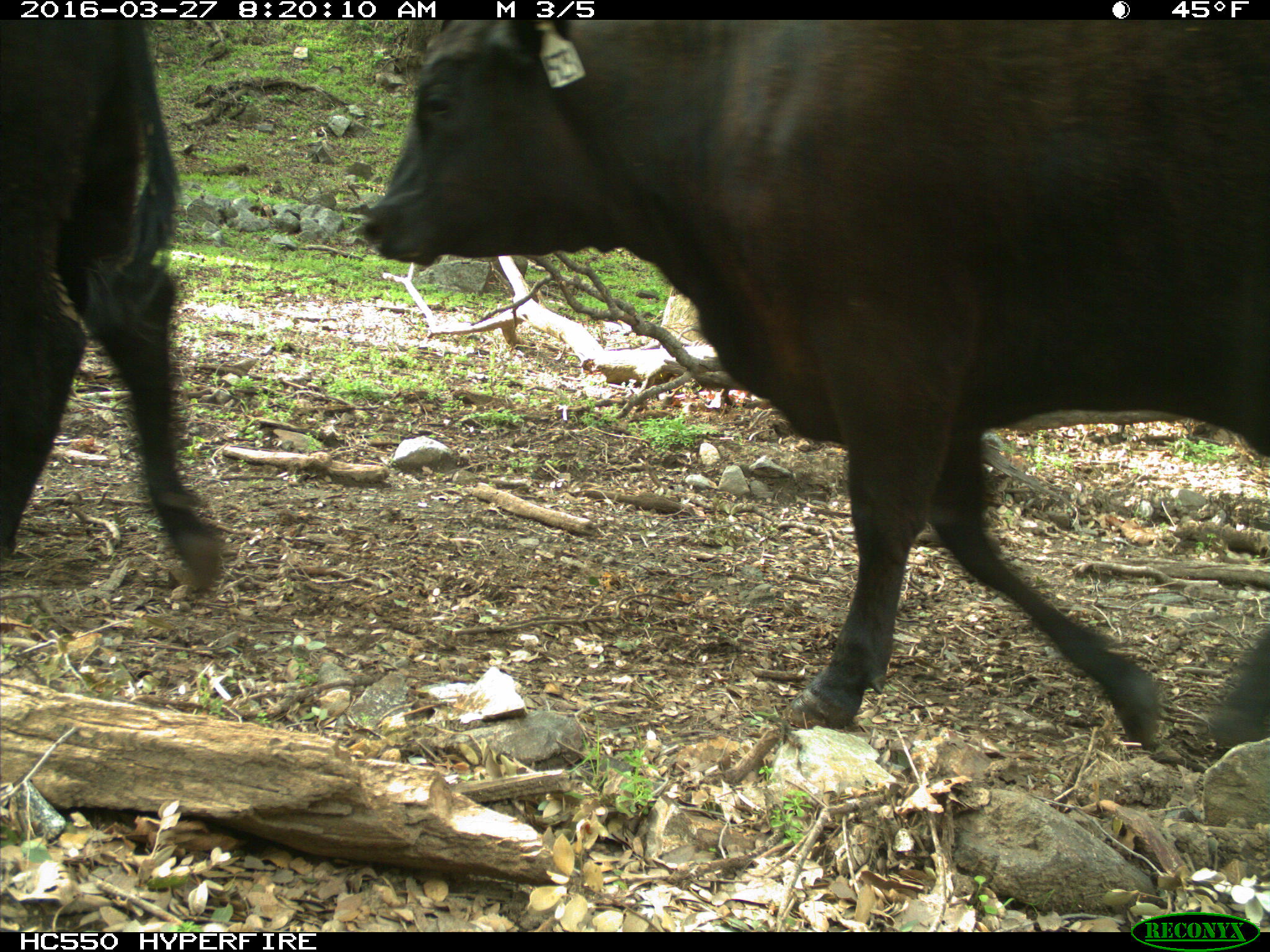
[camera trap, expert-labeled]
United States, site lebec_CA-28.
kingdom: Animalia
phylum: Chordata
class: Mammalia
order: Artiodactyla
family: Bovidae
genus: Bos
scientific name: Bos taurus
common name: domestic cow